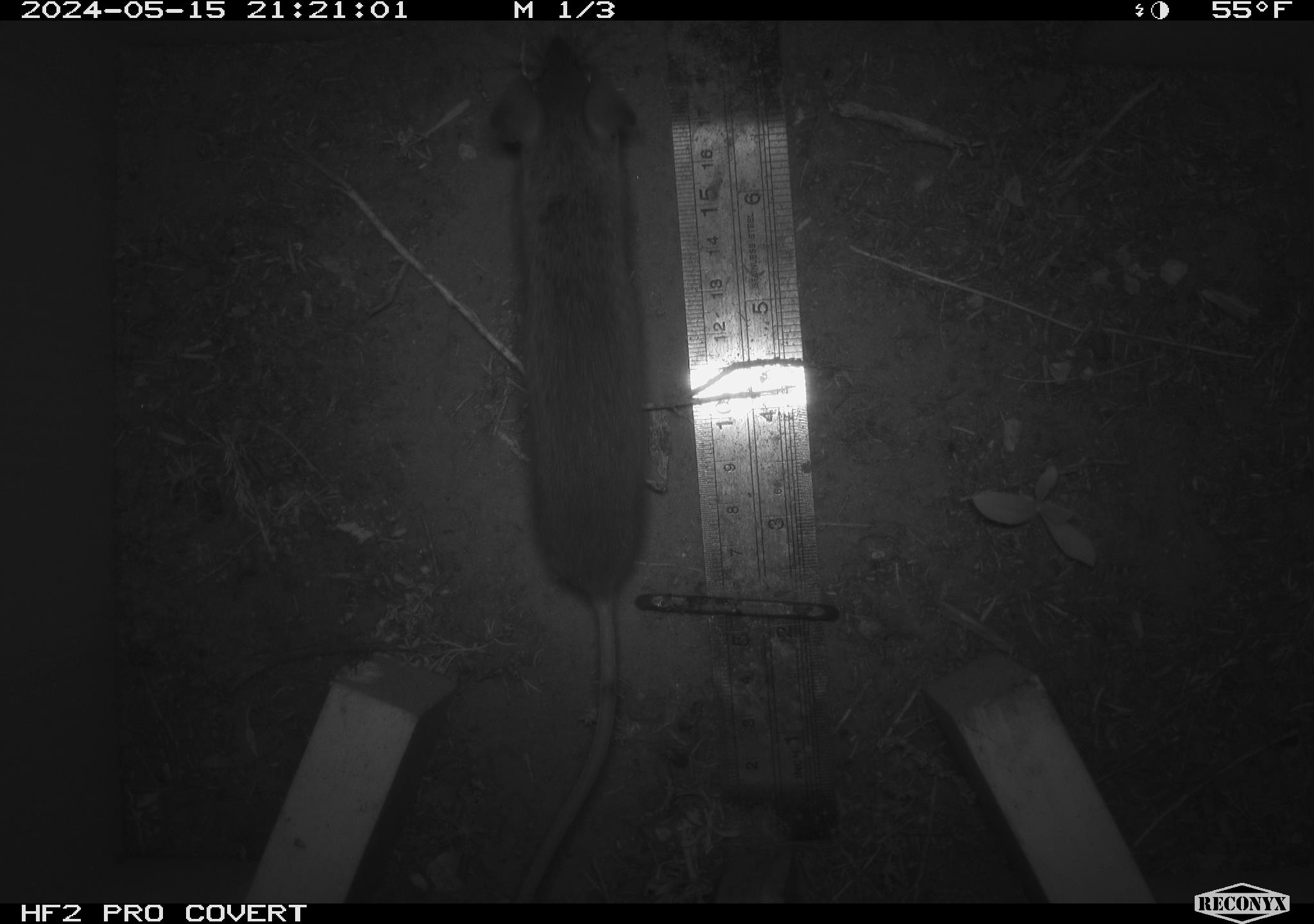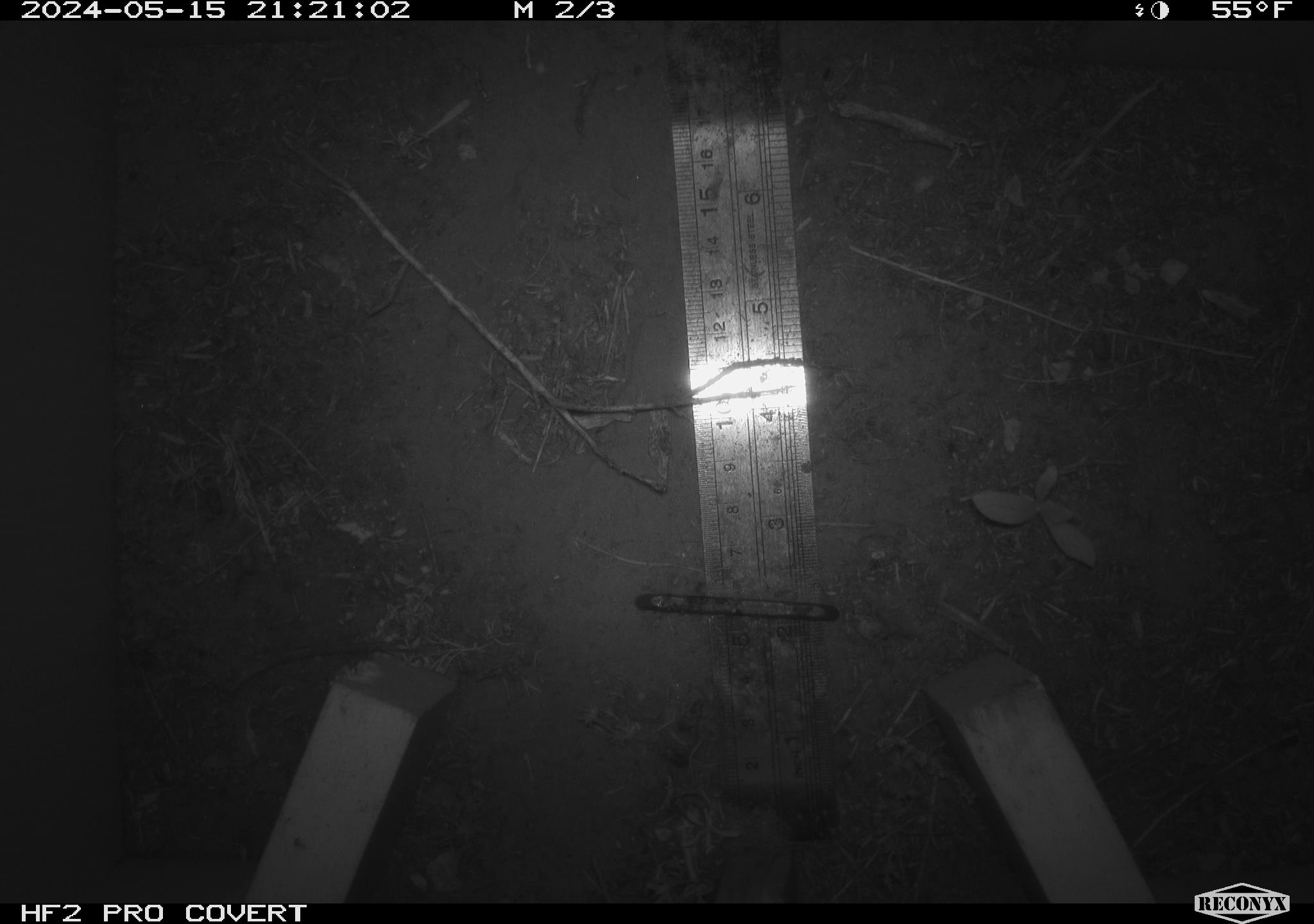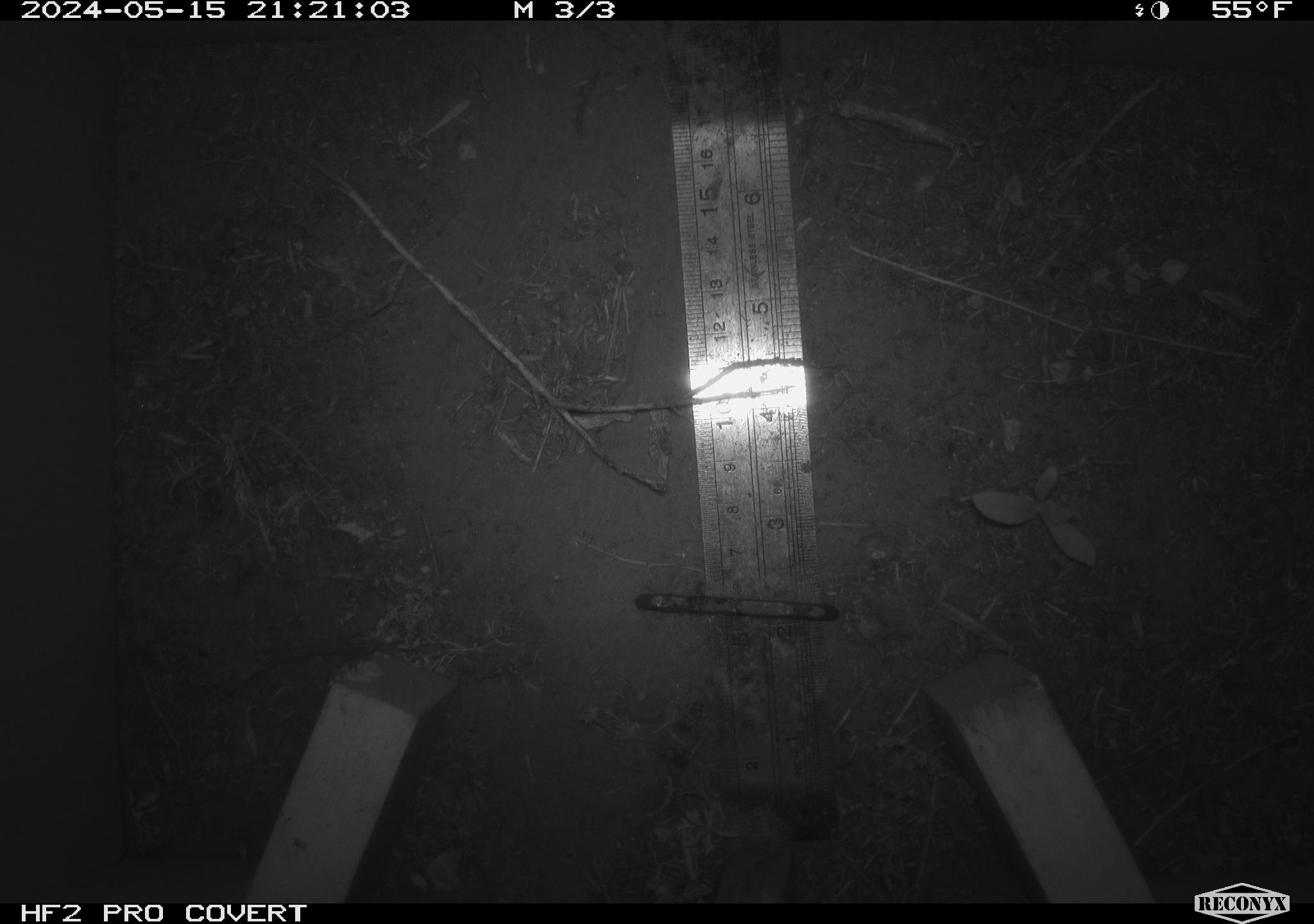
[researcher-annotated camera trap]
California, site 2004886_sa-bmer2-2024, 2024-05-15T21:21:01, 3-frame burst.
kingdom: Animalia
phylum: Chordata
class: Mammalia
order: Rodentia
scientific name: Rodentia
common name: mouse species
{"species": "mouse species (Rodentia)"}